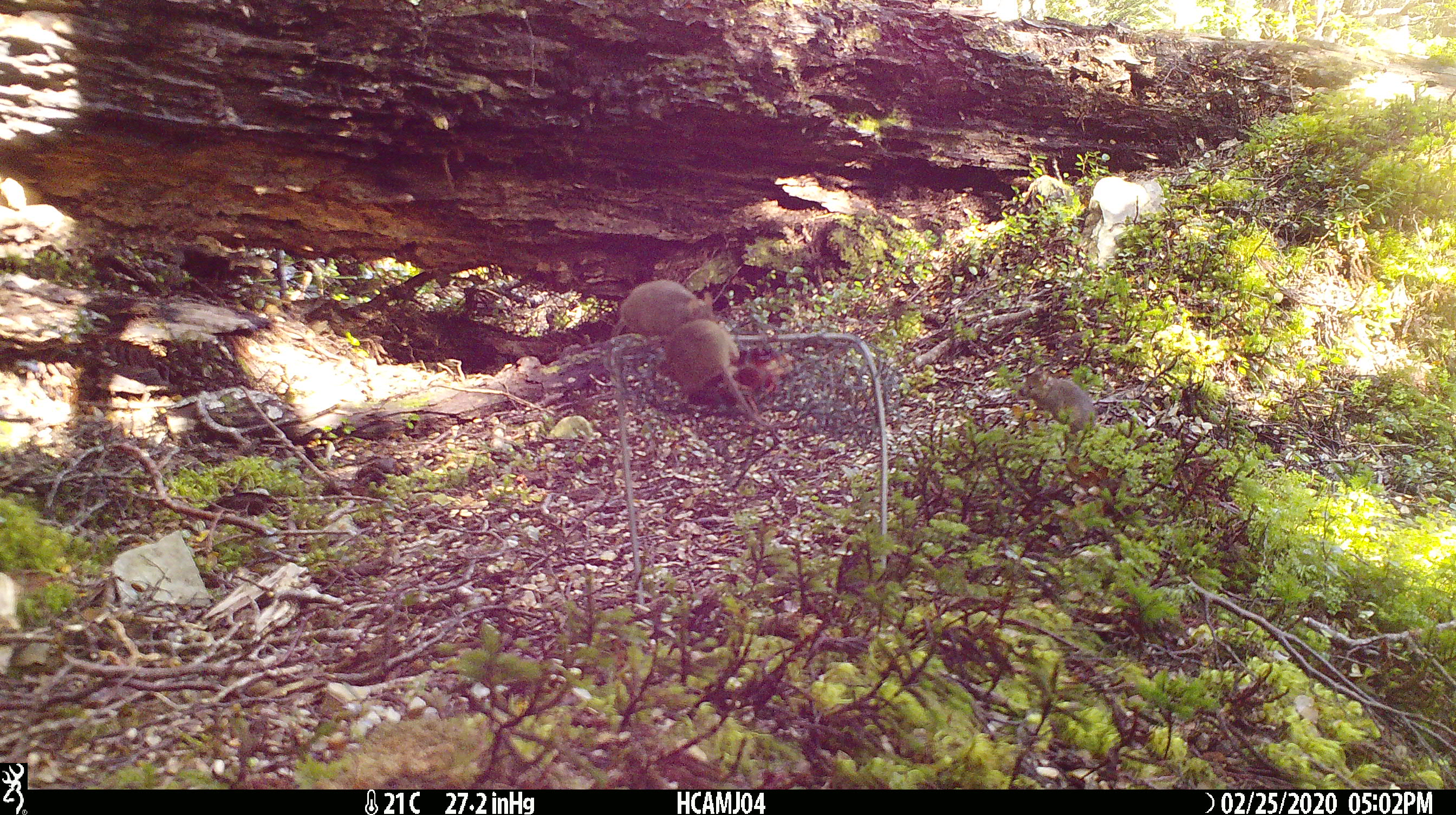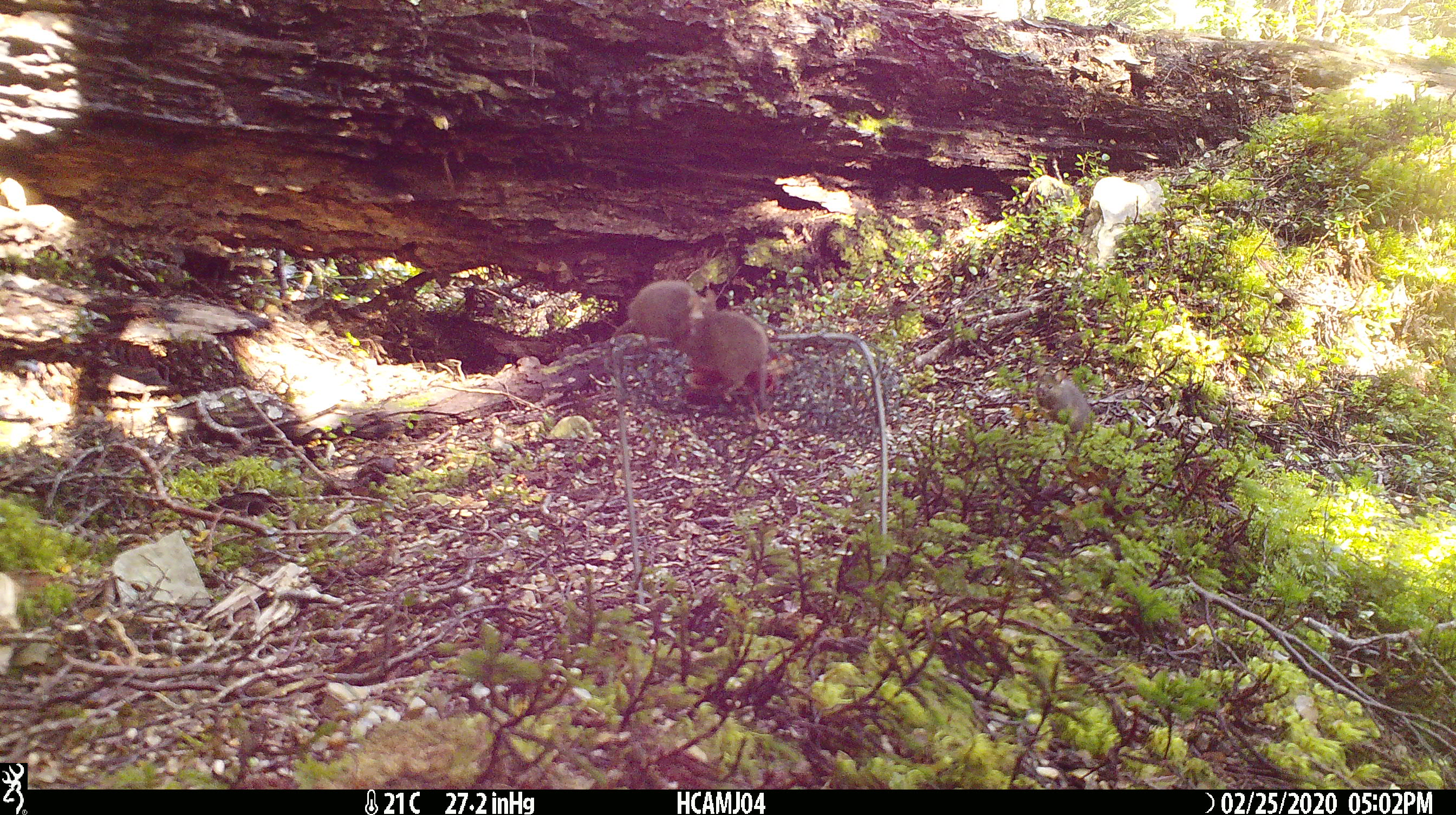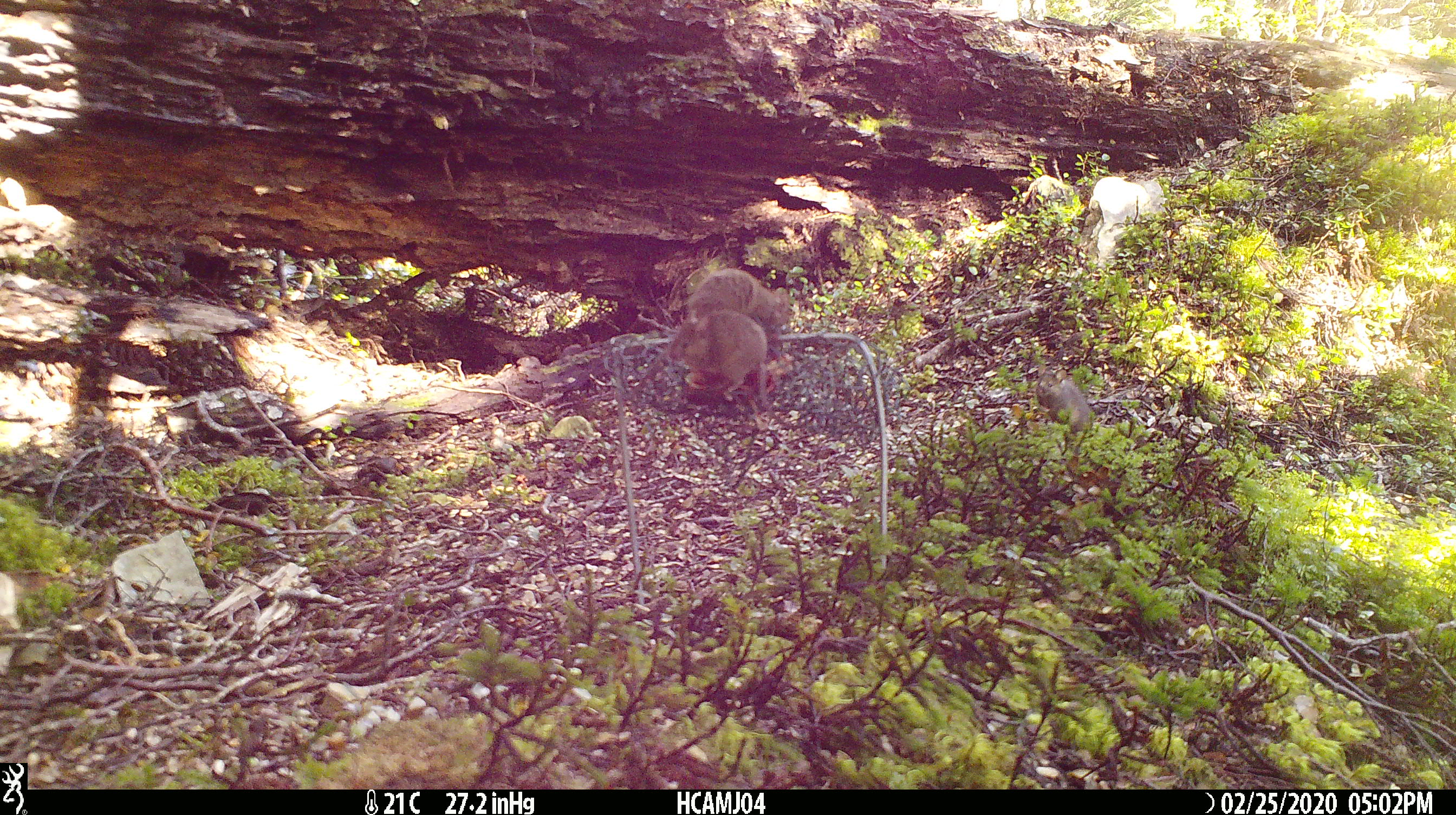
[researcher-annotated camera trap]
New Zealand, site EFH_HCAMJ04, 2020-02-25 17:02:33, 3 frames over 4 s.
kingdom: Animalia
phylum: Chordata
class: Mammalia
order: Rodentia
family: Muridae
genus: Mus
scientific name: Mus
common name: mouse